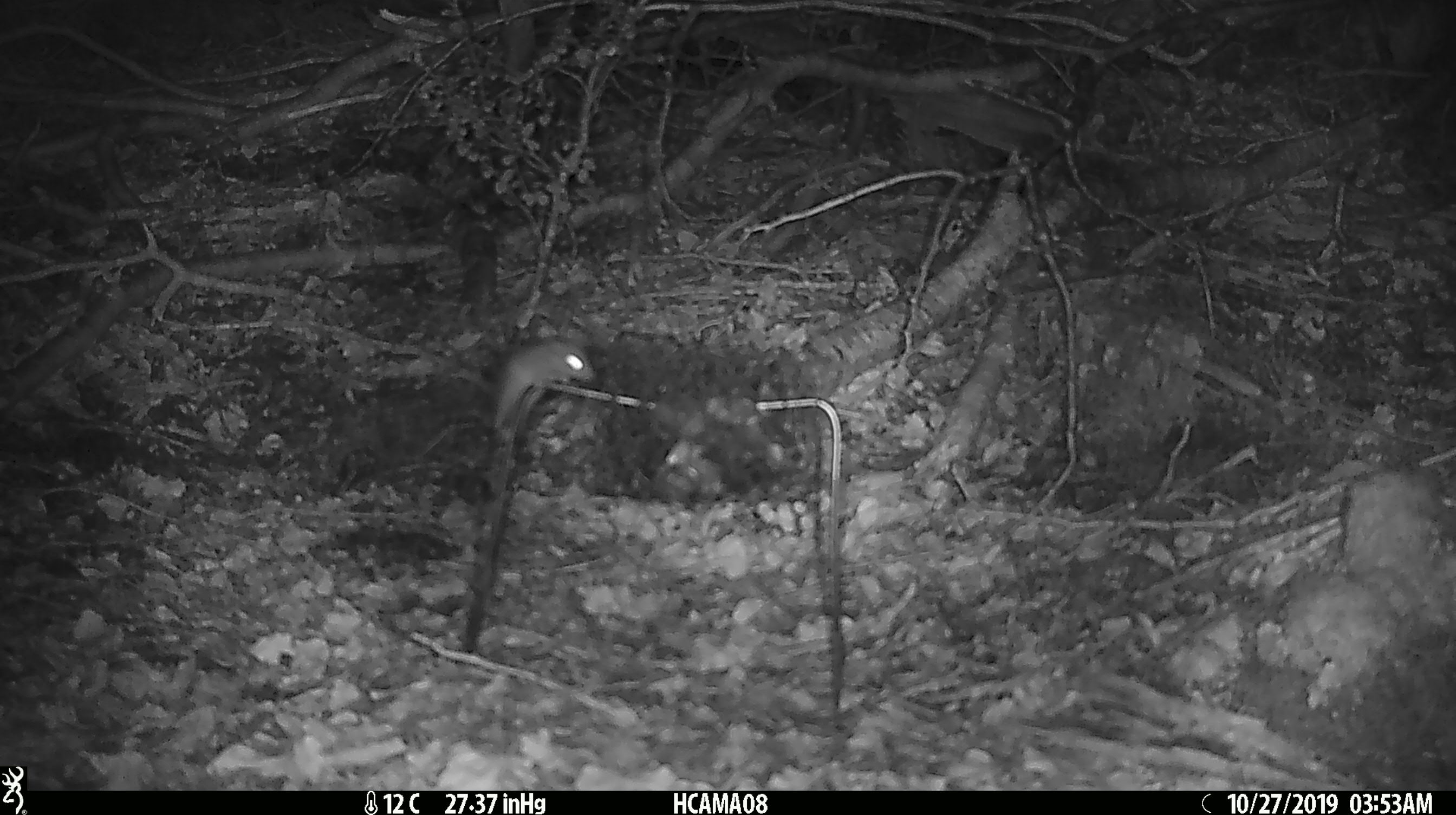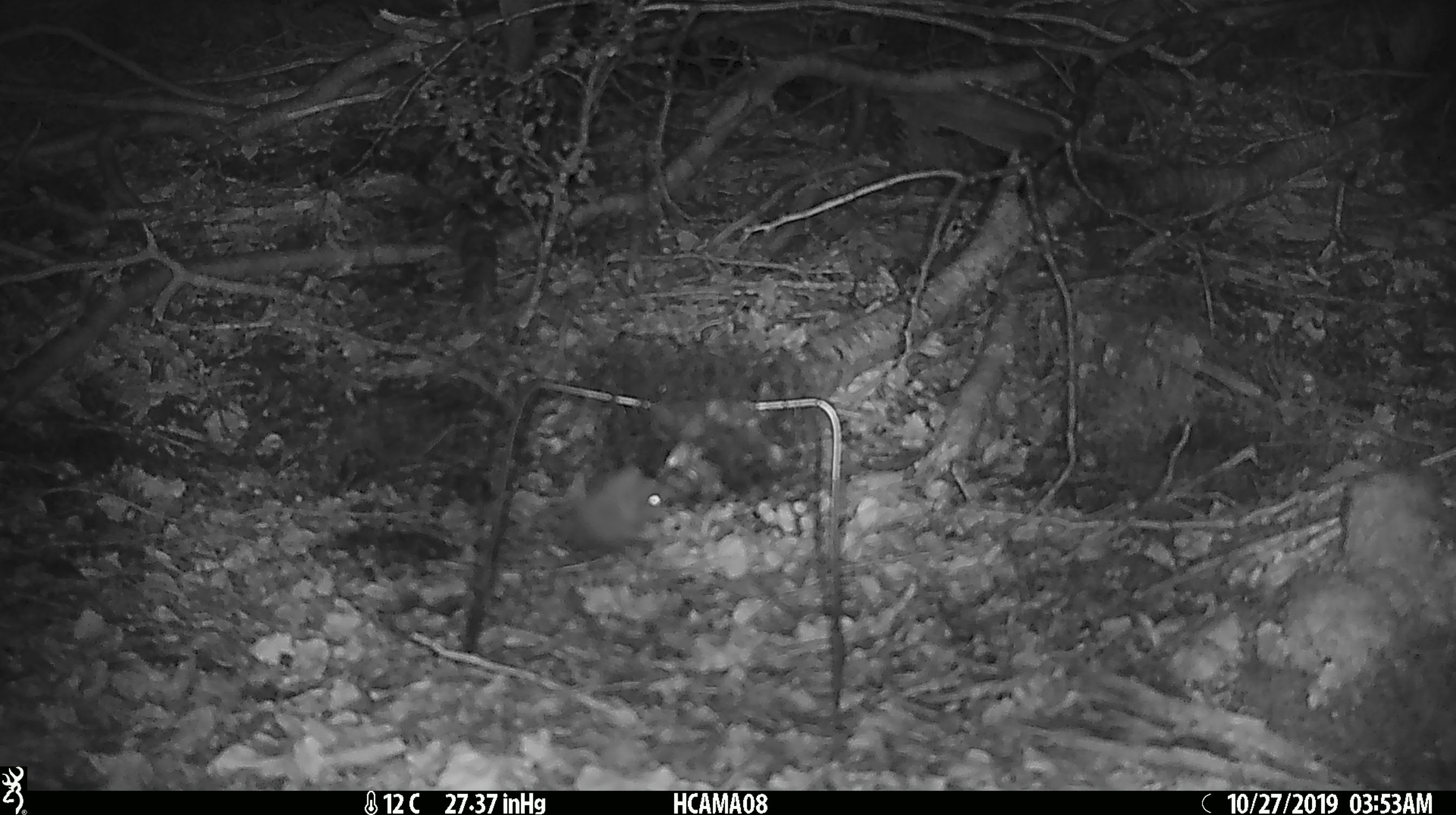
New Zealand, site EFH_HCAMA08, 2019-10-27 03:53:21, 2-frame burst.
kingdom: Animalia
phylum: Chordata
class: Mammalia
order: Rodentia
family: Muridae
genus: Mus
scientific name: Mus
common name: mouse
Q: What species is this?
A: Mouse (Mus).